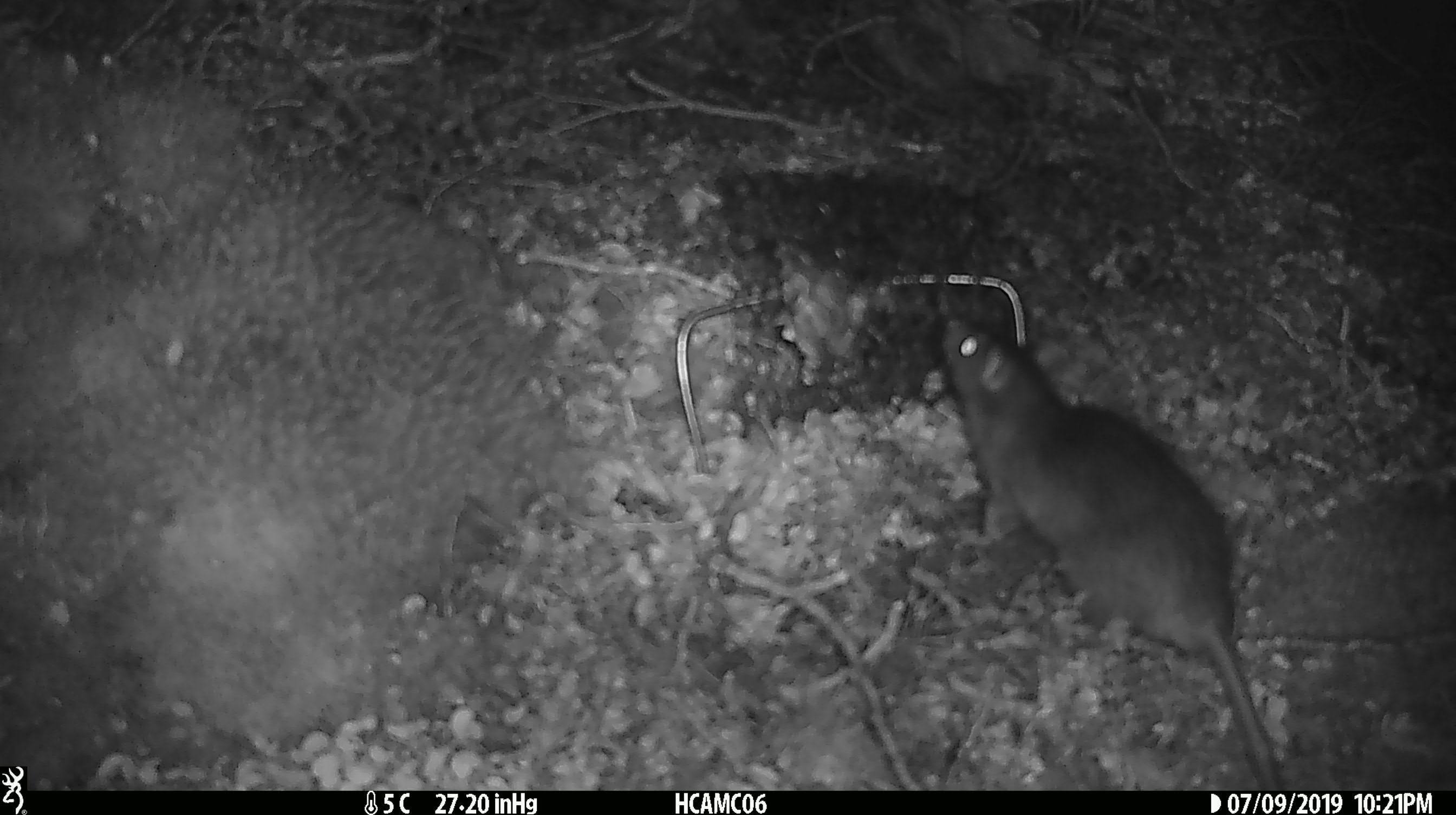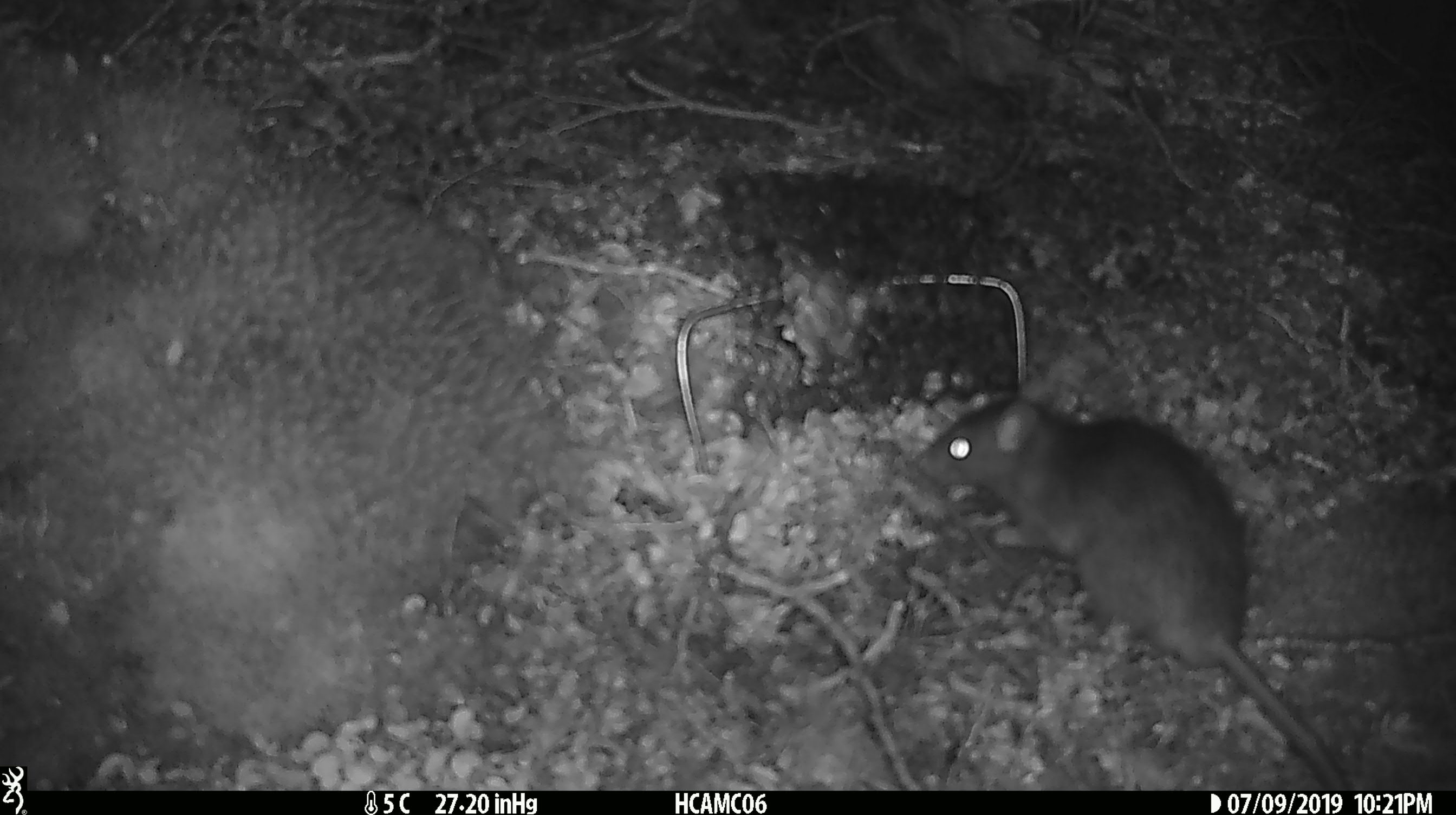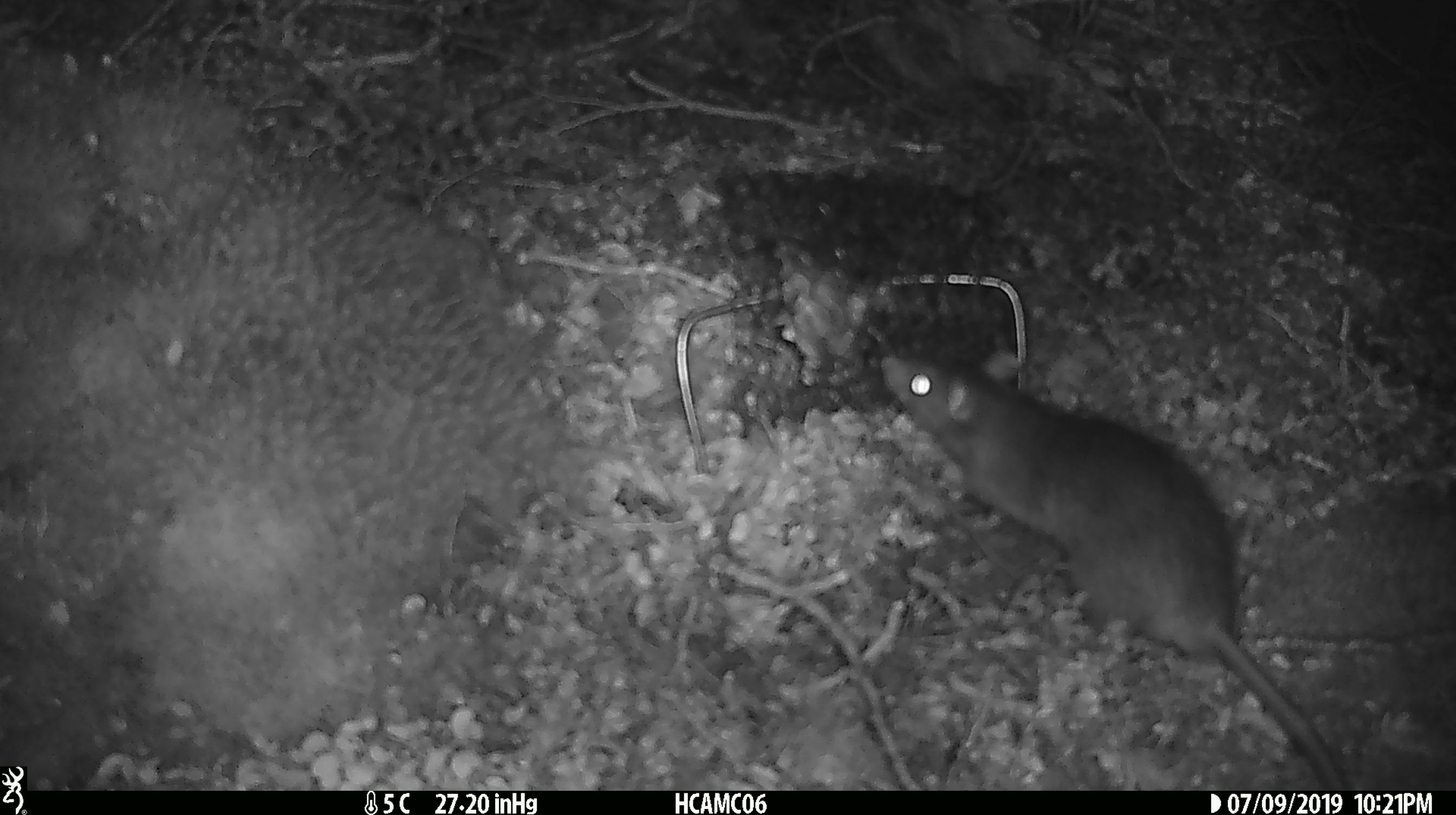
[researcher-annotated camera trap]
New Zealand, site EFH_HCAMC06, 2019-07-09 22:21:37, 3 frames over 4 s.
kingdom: Animalia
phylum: Chordata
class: Mammalia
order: Rodentia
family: Muridae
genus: Rattus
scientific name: Rattus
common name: rat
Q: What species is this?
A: Rat (Rattus).